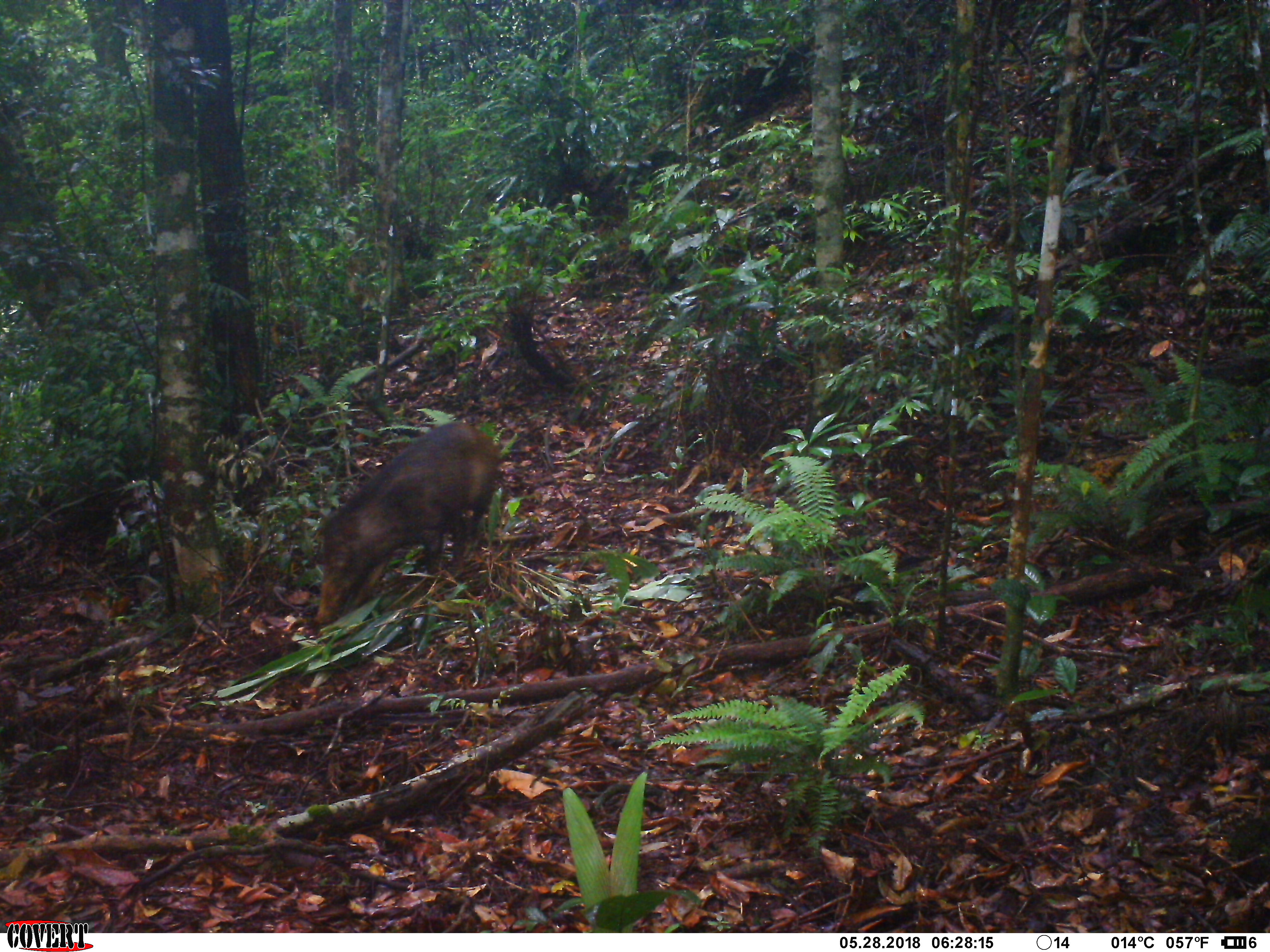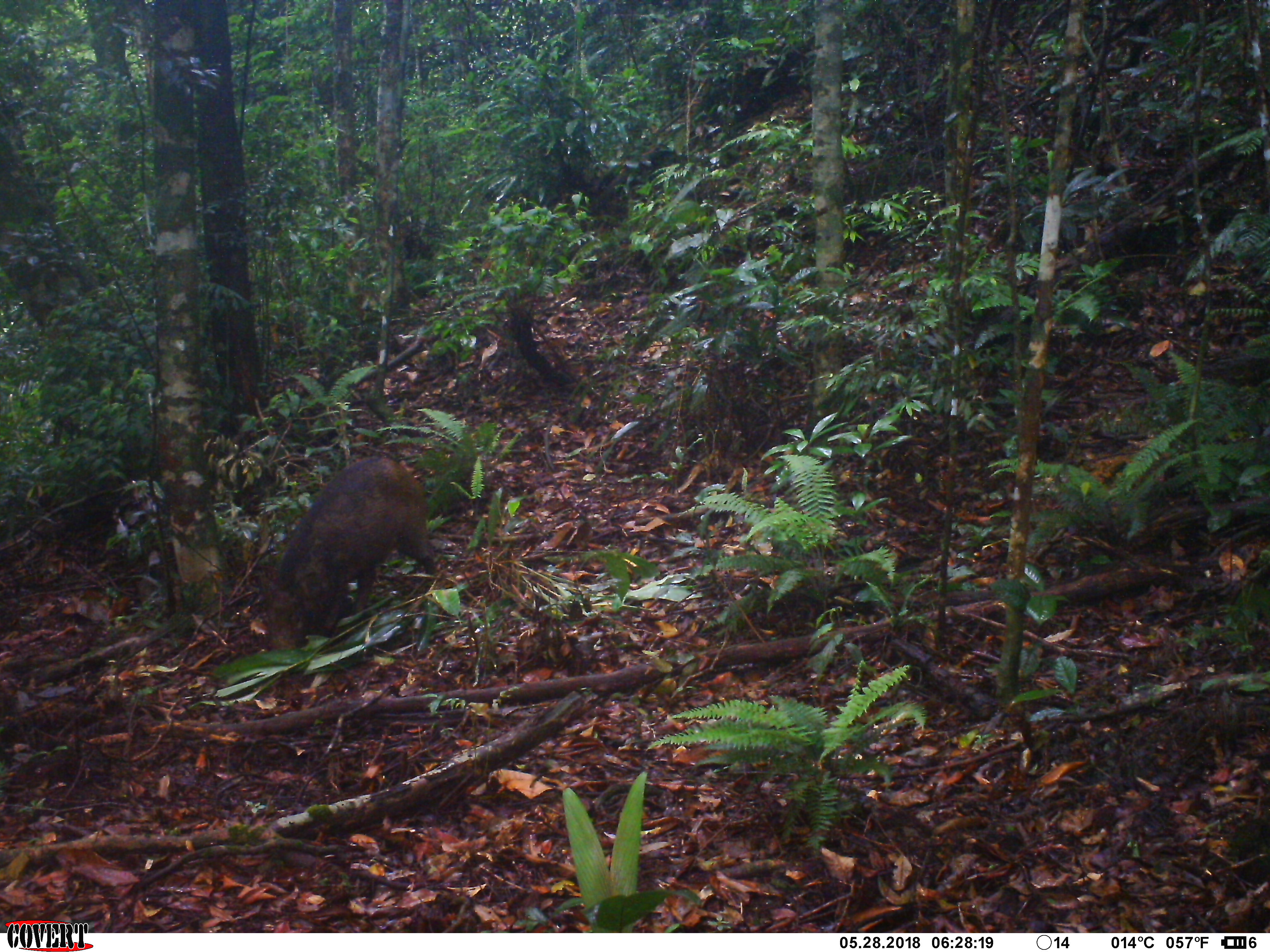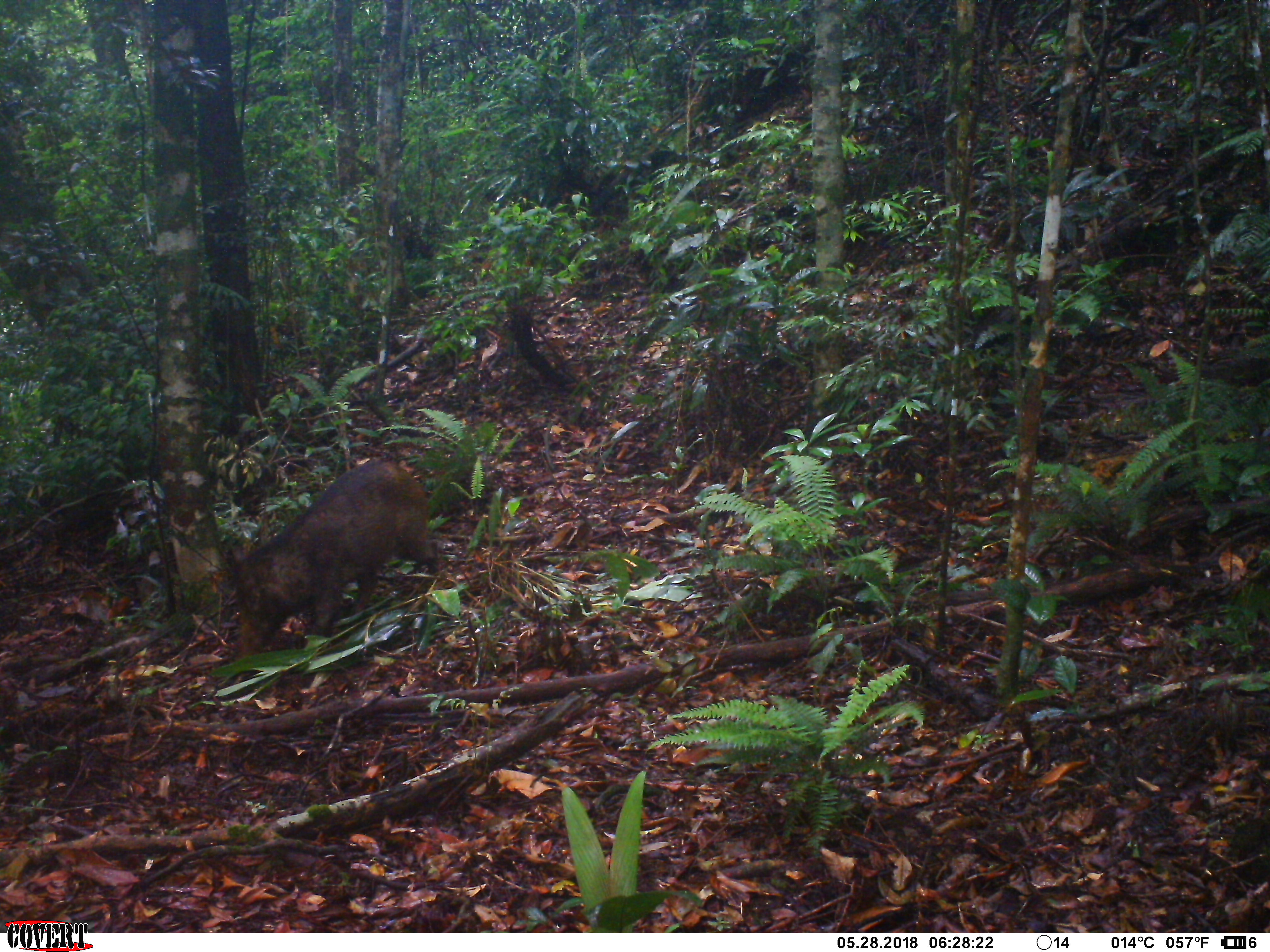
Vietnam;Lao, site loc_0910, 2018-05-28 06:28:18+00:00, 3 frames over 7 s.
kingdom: Animalia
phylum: Chordata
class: Mammalia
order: Artiodactyla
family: Suidae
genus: Sus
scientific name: Sus scrofa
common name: eurasian wild pig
Eurasian wild pig (Sus scrofa). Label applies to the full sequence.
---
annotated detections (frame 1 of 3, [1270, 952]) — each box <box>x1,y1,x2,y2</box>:
eurasian wild pig: <box>312,418,502,623</box>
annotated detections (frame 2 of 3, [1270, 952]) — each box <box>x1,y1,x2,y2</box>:
eurasian wild pig: <box>253,454,435,652</box>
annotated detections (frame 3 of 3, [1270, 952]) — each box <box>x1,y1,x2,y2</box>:
eurasian wild pig: <box>226,454,442,661</box>